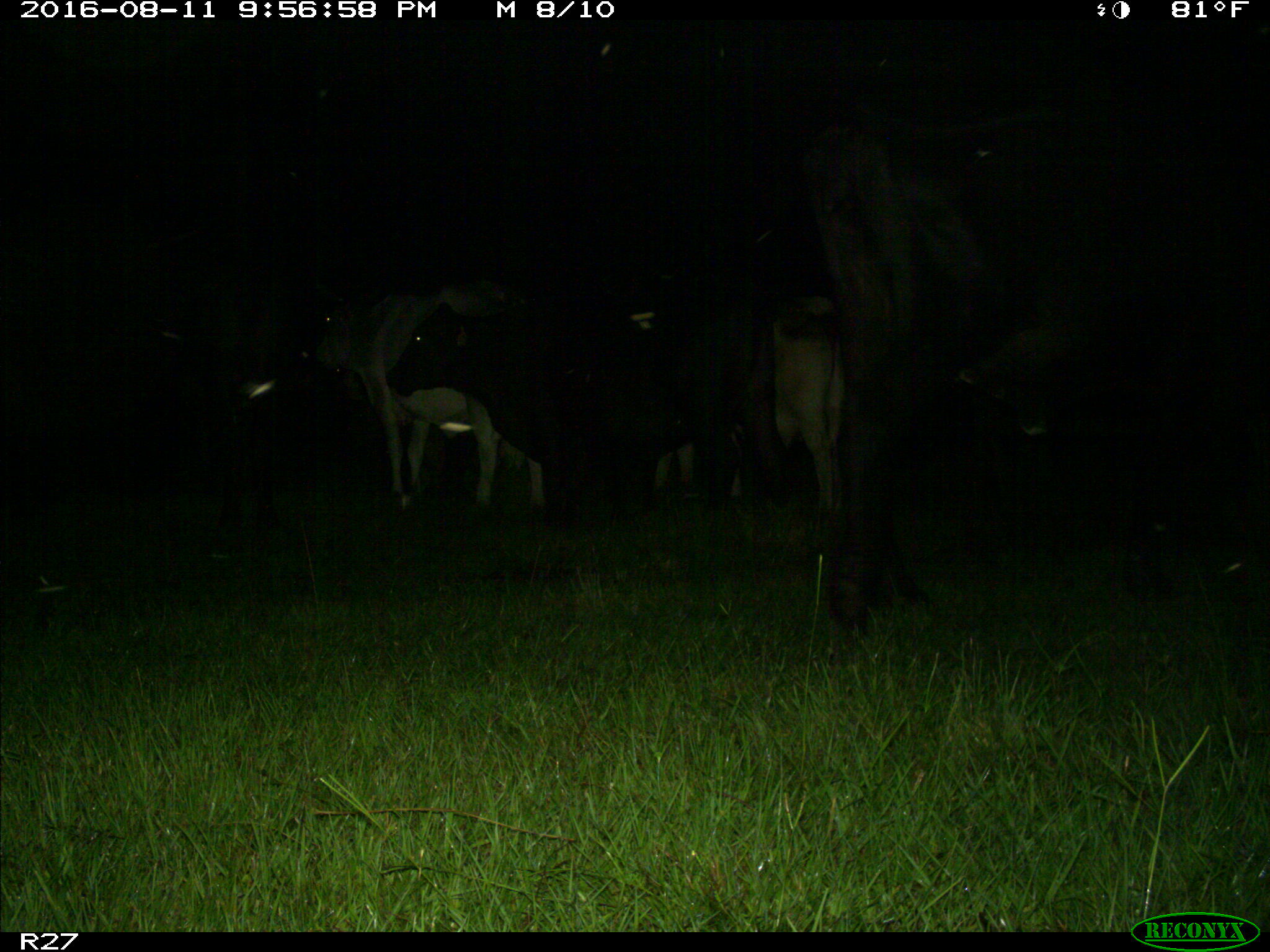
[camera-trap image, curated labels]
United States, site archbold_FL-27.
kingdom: Animalia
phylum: Chordata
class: Mammalia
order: Artiodactyla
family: Bovidae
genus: Bos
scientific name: Bos taurus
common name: domestic cow